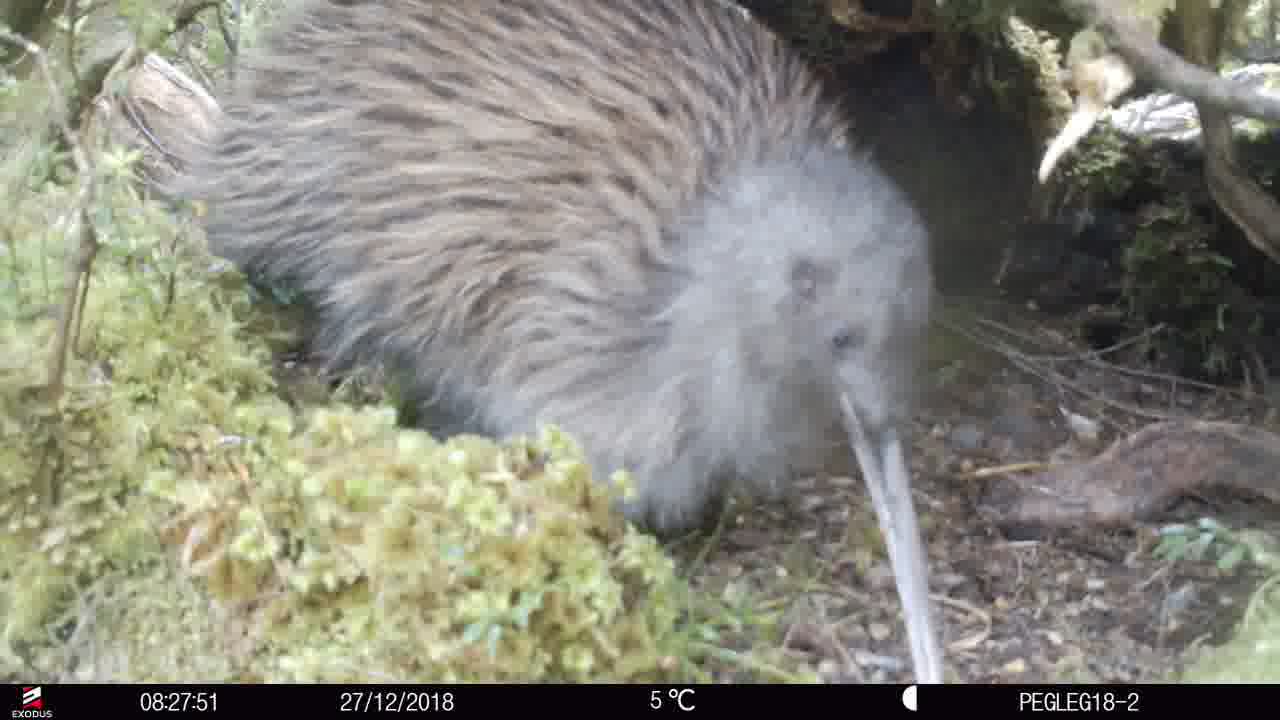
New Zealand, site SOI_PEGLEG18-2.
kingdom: Animalia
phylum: Chordata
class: Aves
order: Apterygiformes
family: Apterygidae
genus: Apteryx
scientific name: Apteryx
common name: kiwi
Kiwi (Apteryx).